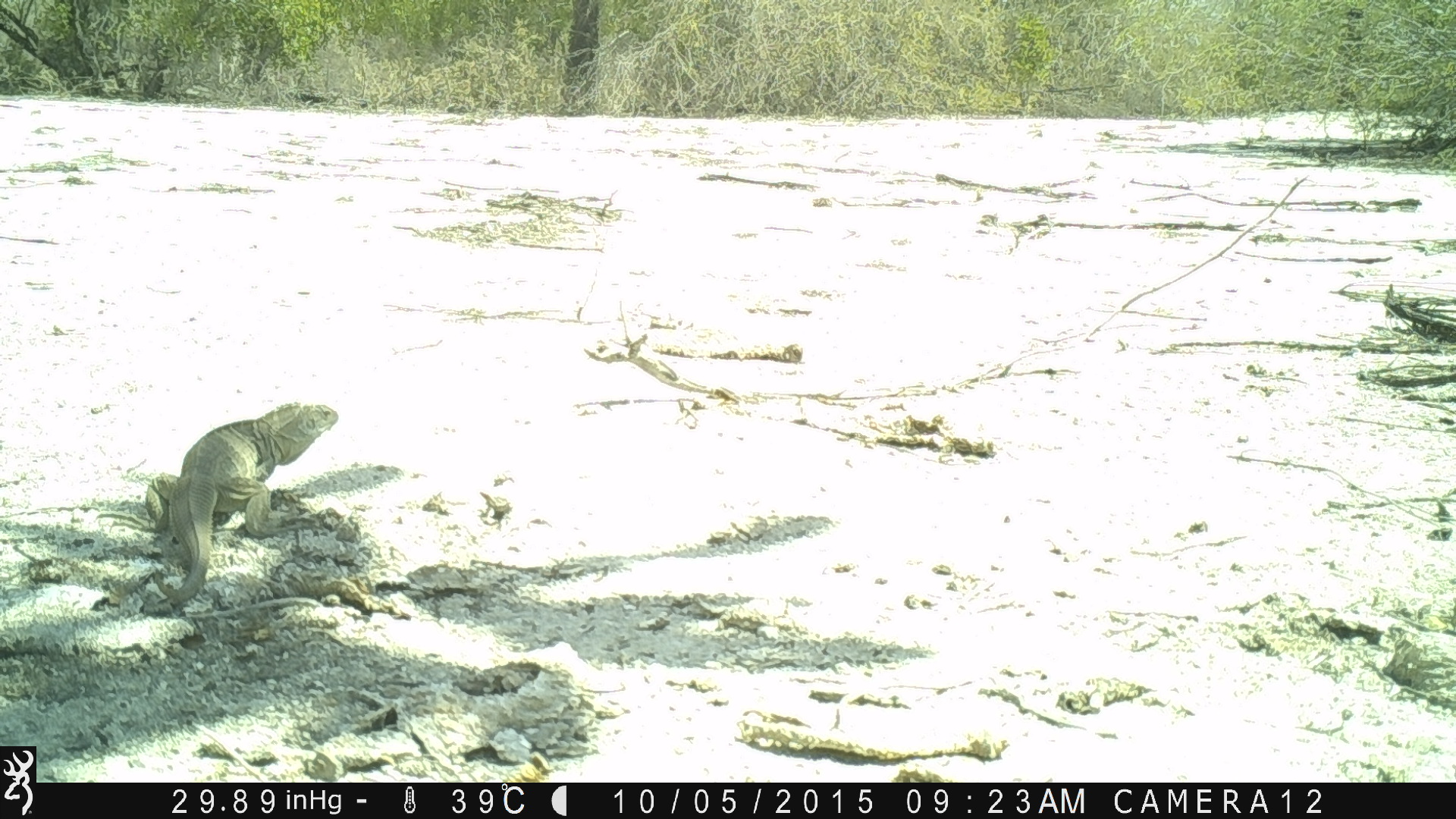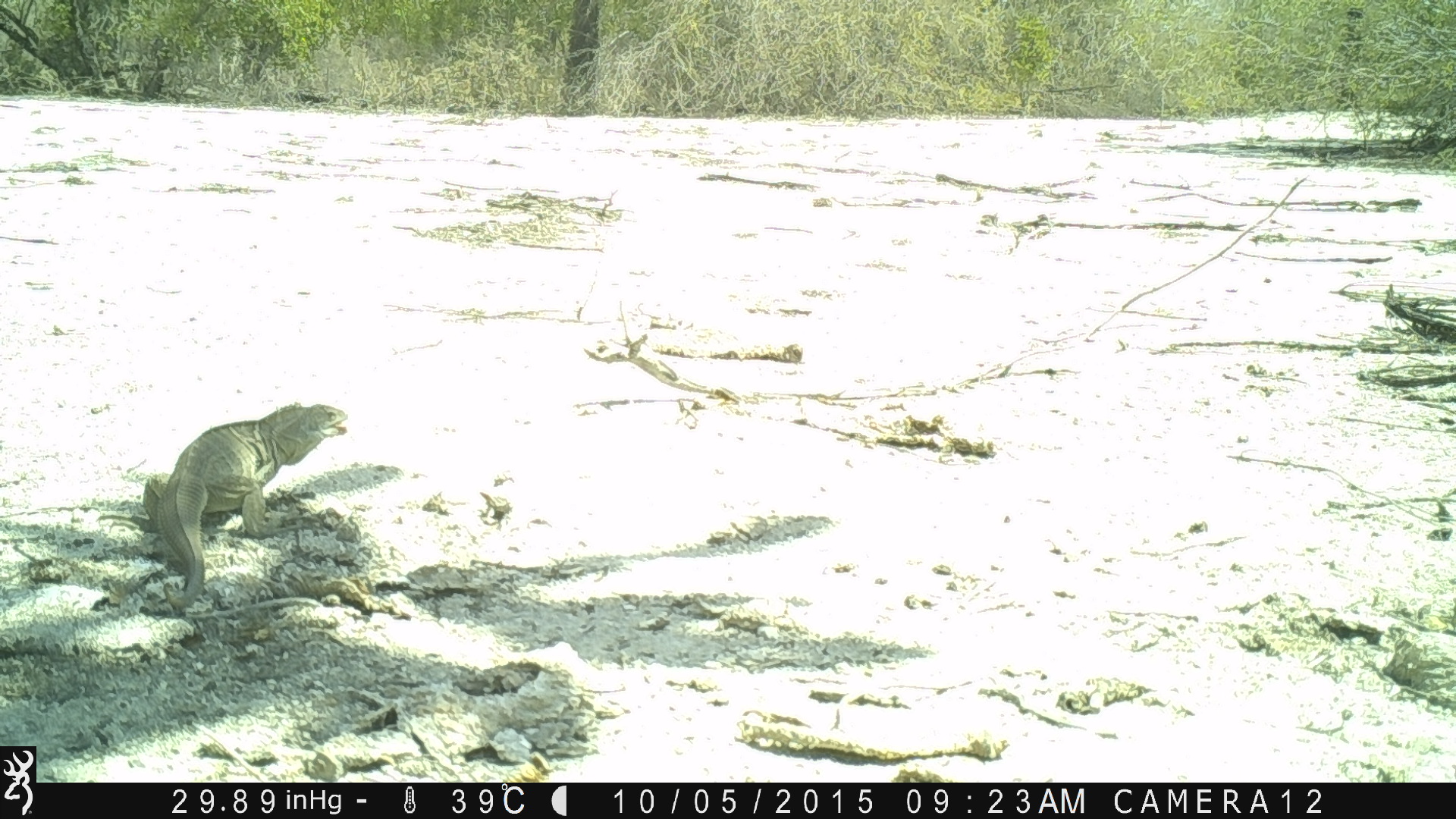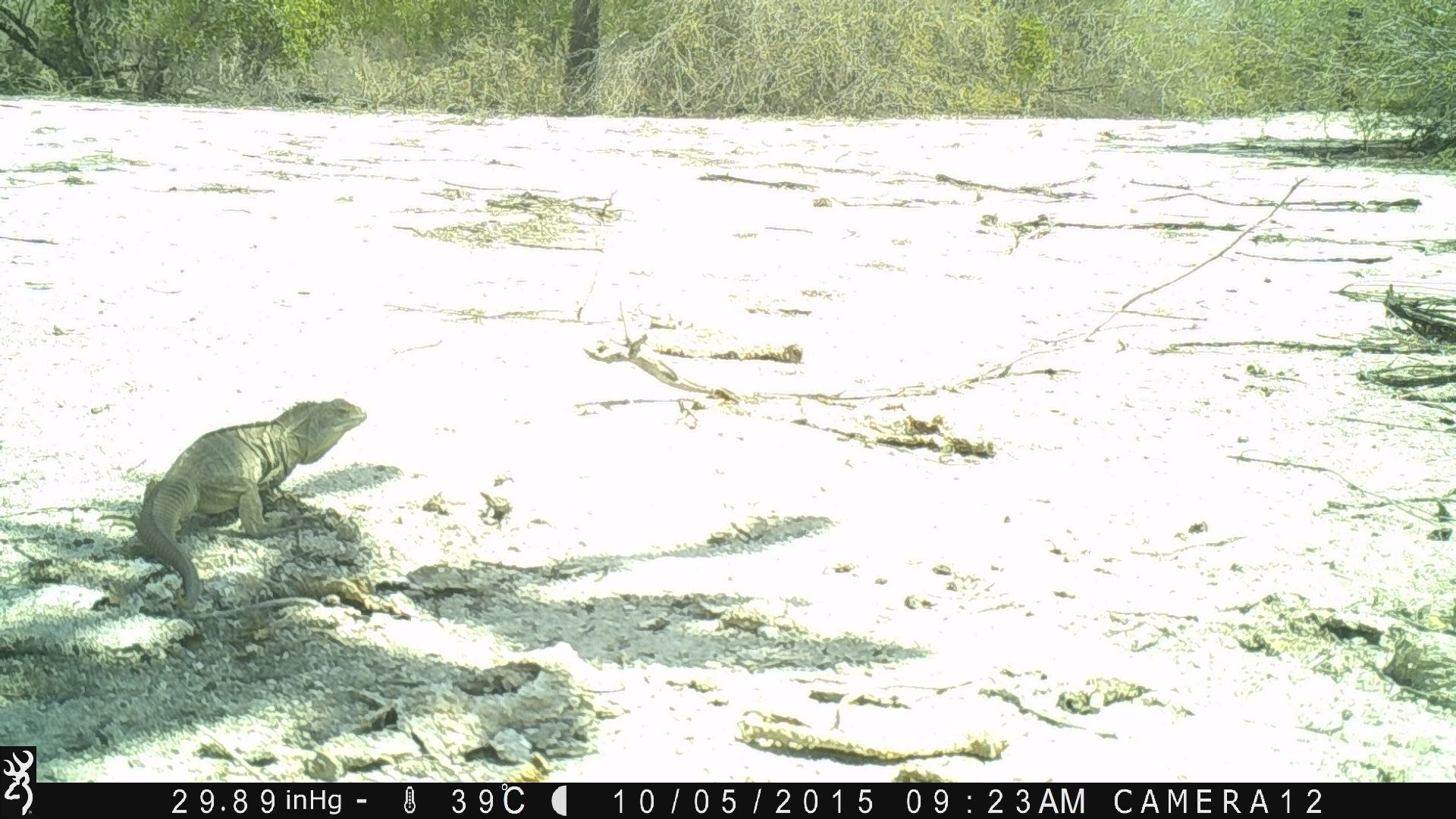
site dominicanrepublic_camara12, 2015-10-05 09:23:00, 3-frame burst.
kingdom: Animalia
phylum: Chordata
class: Reptilia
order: Squamata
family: Iguanidae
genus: Iguana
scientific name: Iguana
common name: typical iguanas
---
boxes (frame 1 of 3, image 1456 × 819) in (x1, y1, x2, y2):
iguana: (143, 401, 338, 603)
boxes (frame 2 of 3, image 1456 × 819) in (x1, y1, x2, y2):
iguana: (136, 400, 348, 606)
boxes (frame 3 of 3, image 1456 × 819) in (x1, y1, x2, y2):
iguana: (127, 397, 371, 611)